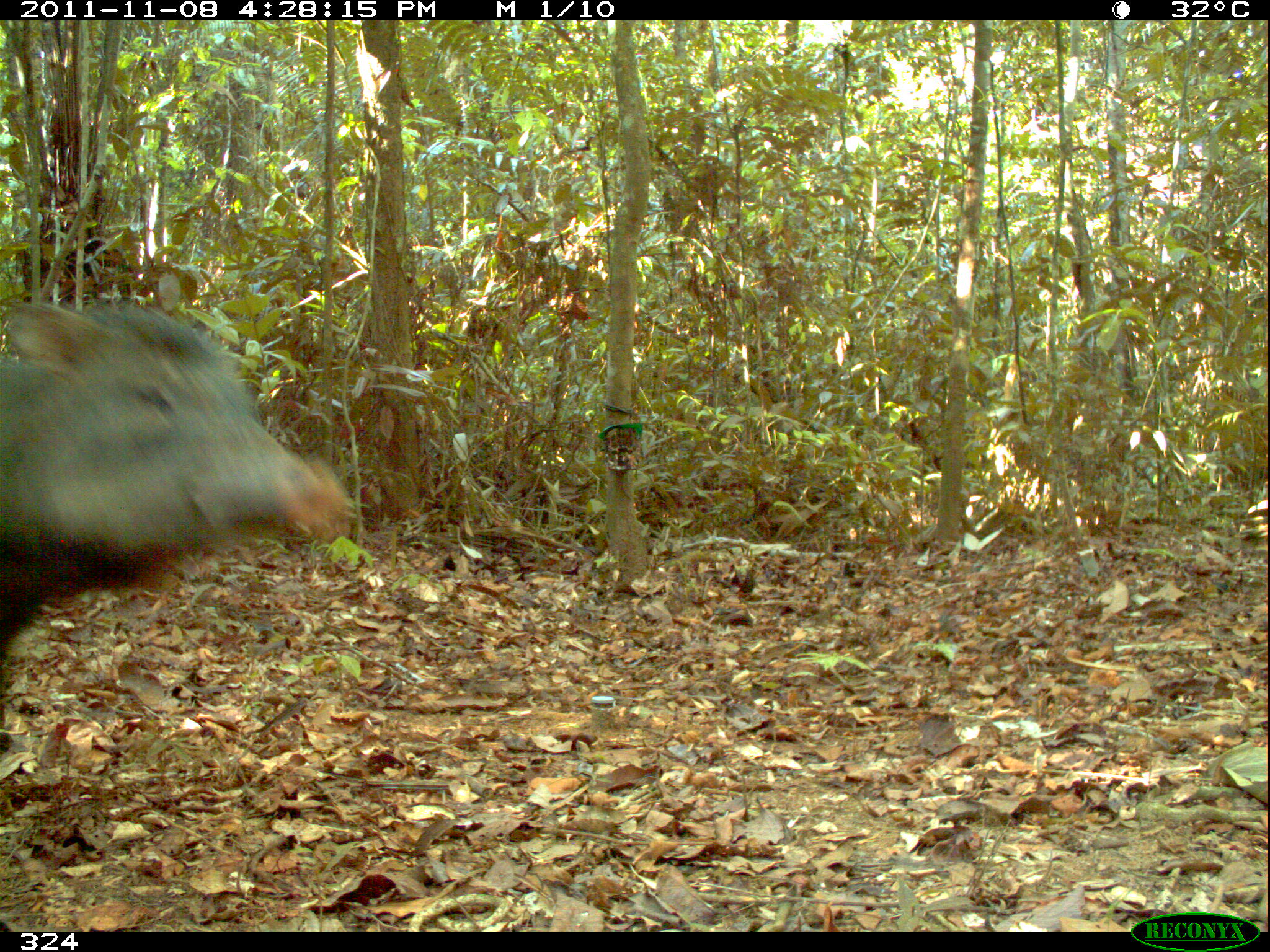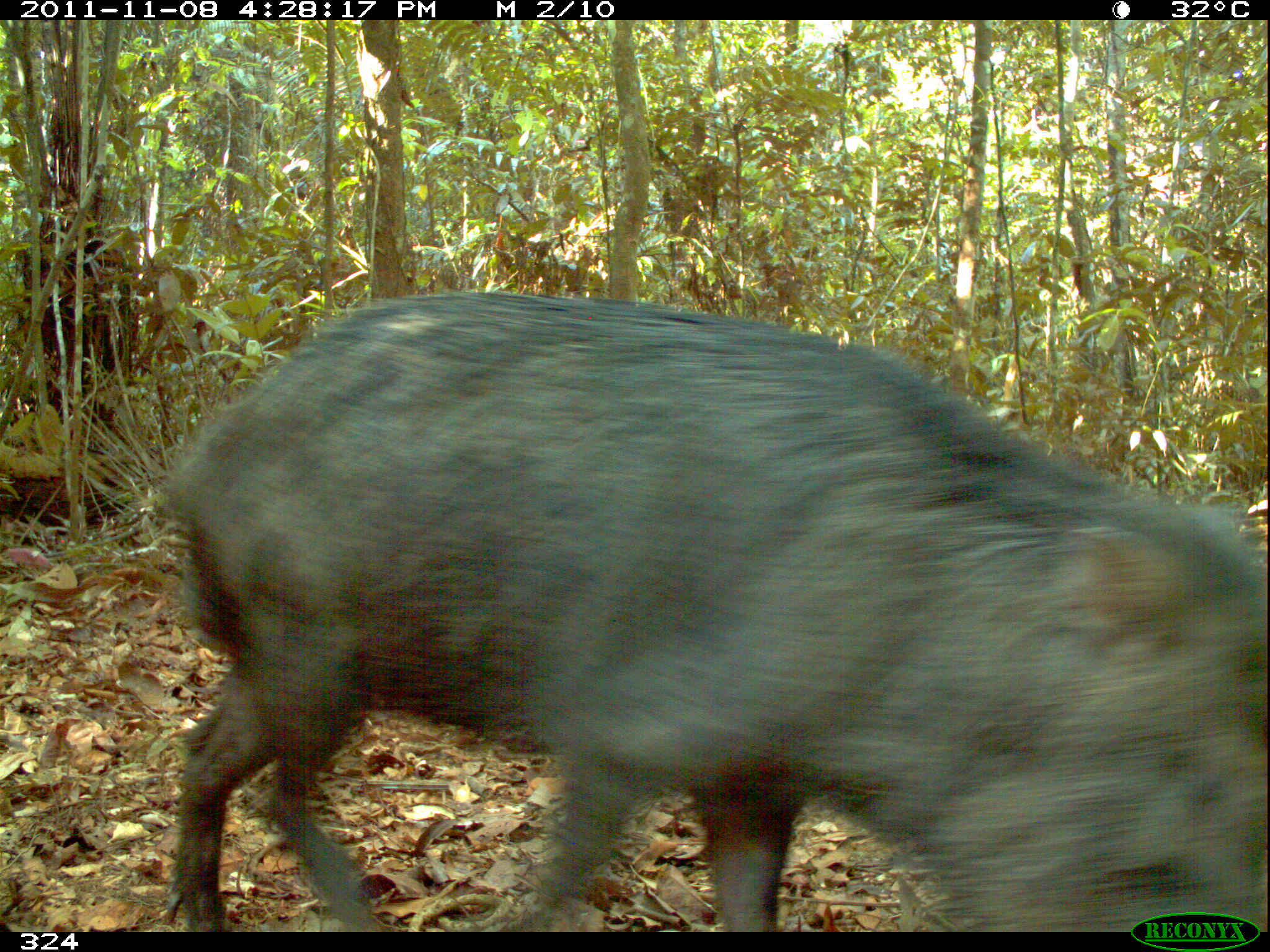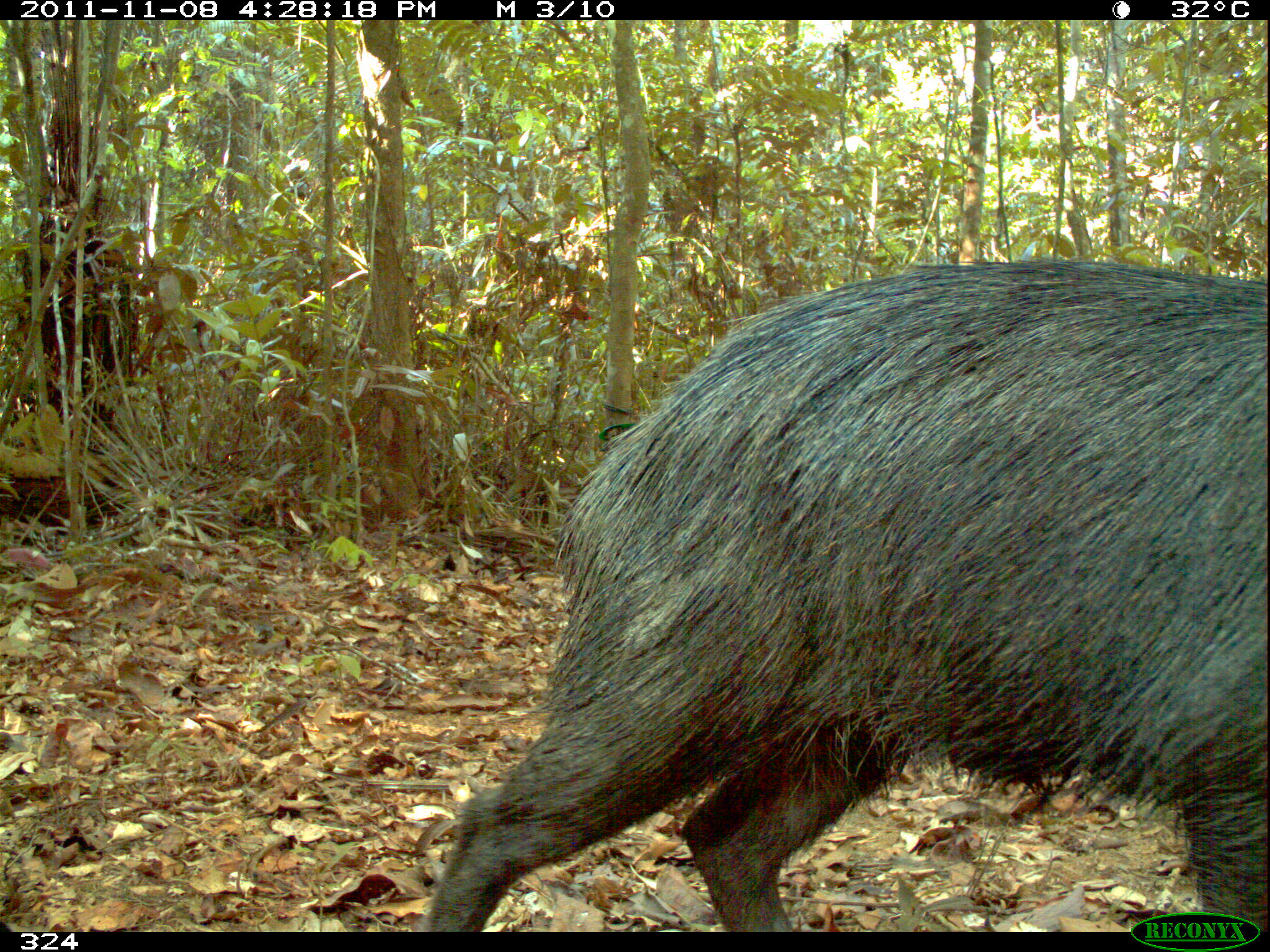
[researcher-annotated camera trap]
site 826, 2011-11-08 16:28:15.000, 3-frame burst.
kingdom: Animalia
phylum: Chordata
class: Mammalia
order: Artiodactyla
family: Tayassuidae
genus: Tayassu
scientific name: Tayassu pecari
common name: white-lipped peccary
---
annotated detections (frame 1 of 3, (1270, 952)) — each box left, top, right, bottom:
tayassu pecari: 0, 298, 345, 654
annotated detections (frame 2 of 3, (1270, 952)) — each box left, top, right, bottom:
tayassu pecari: 153, 289, 1267, 931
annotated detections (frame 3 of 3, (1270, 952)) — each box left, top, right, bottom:
tayassu pecari: 418, 258, 1264, 932